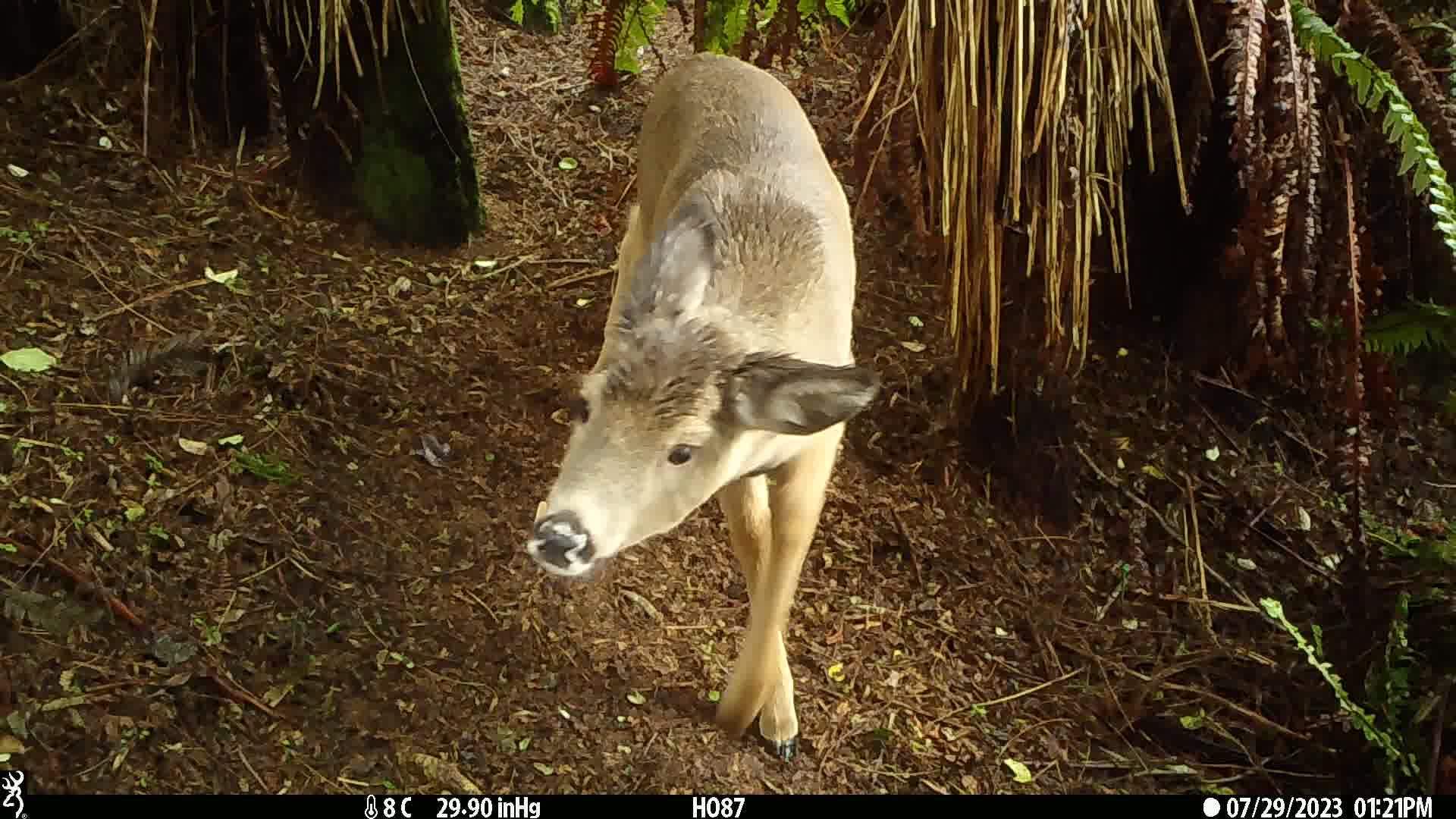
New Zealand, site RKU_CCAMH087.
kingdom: Animalia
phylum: Chordata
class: Mammalia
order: Artiodactyla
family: Cervidae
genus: Odocoileus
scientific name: Odocoileus virginianus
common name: white-tailed deer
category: white tailed deer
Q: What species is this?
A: White tailed deer (white-tailed deer) (Odocoileus virginianus).